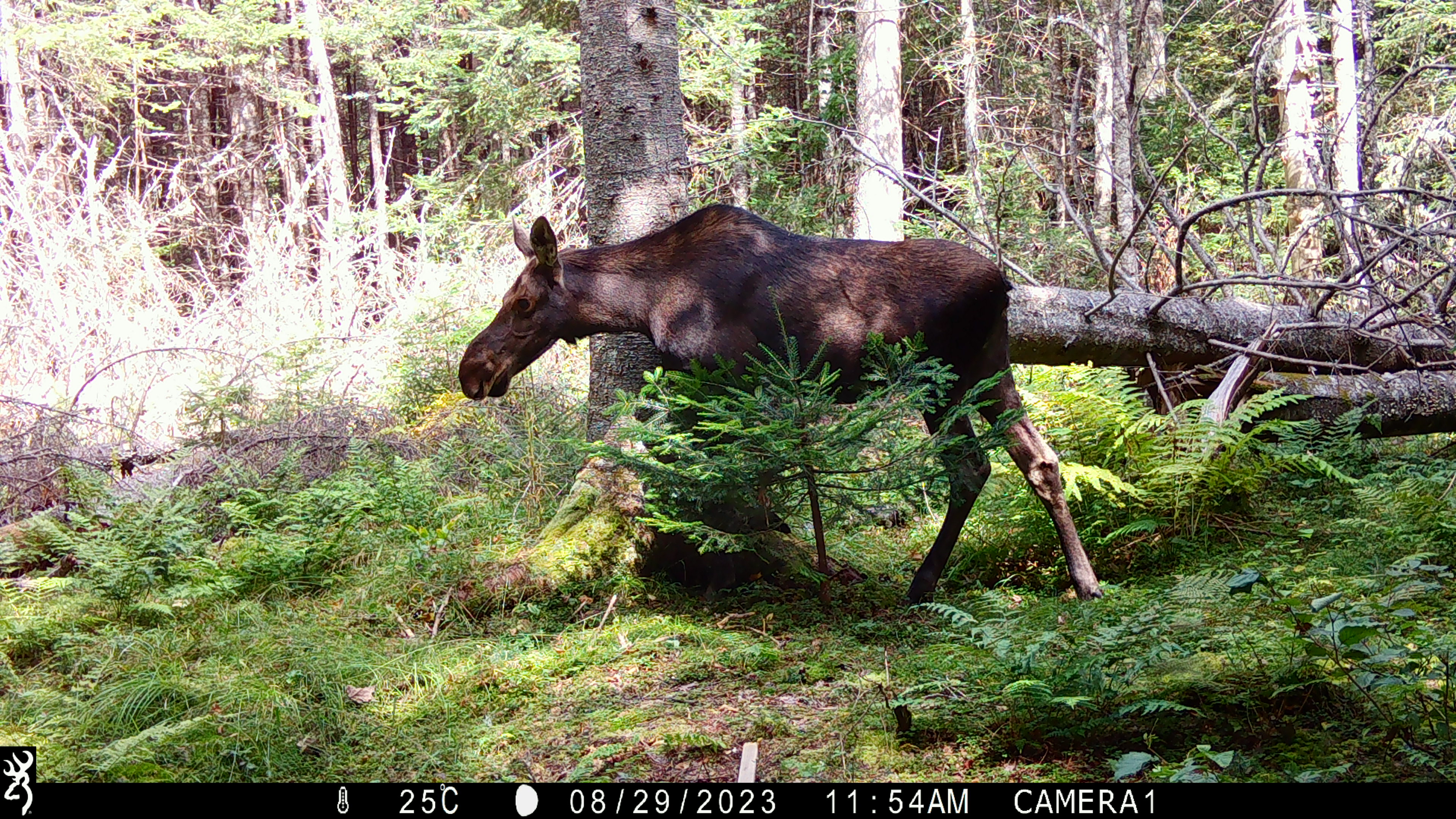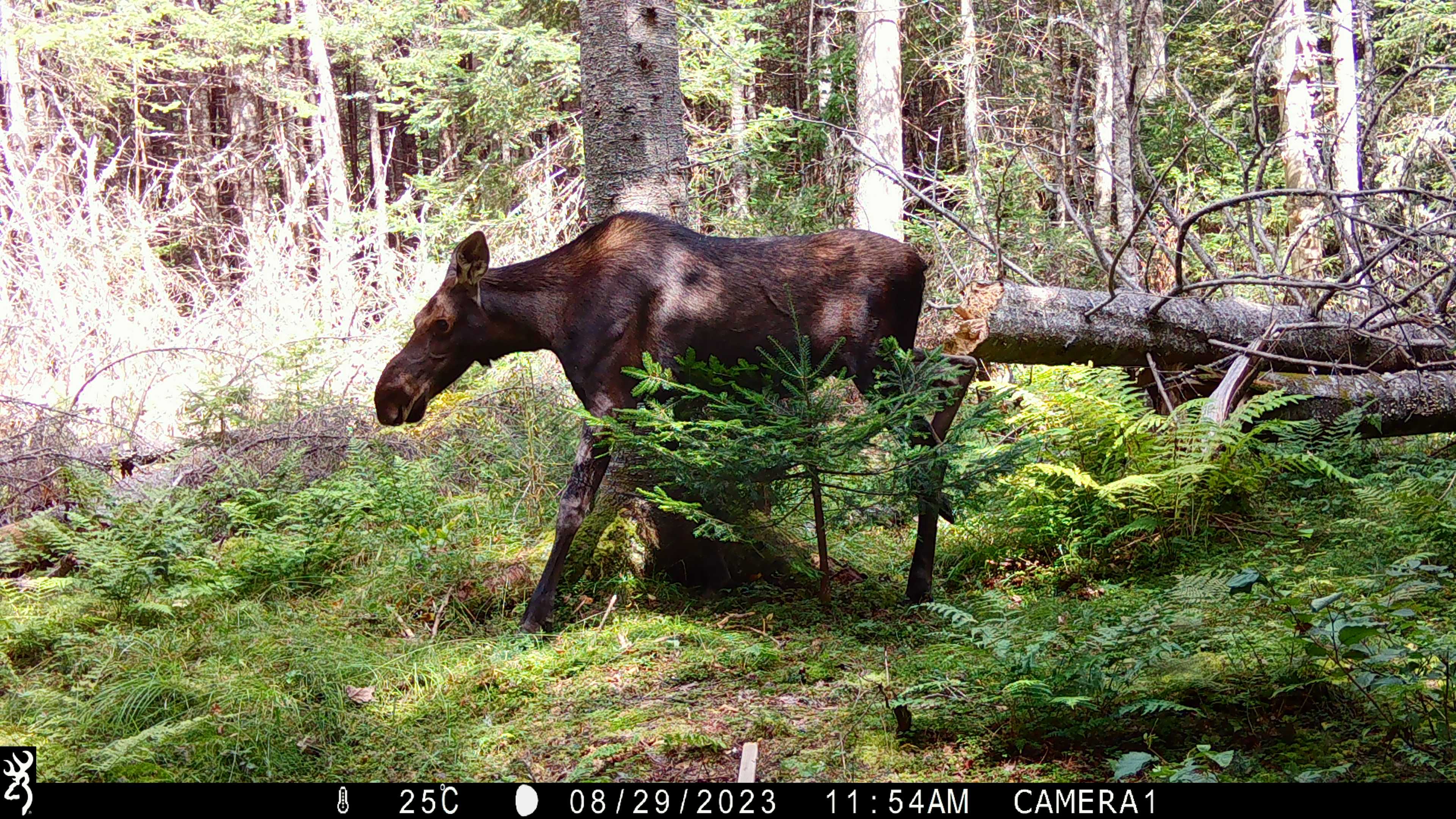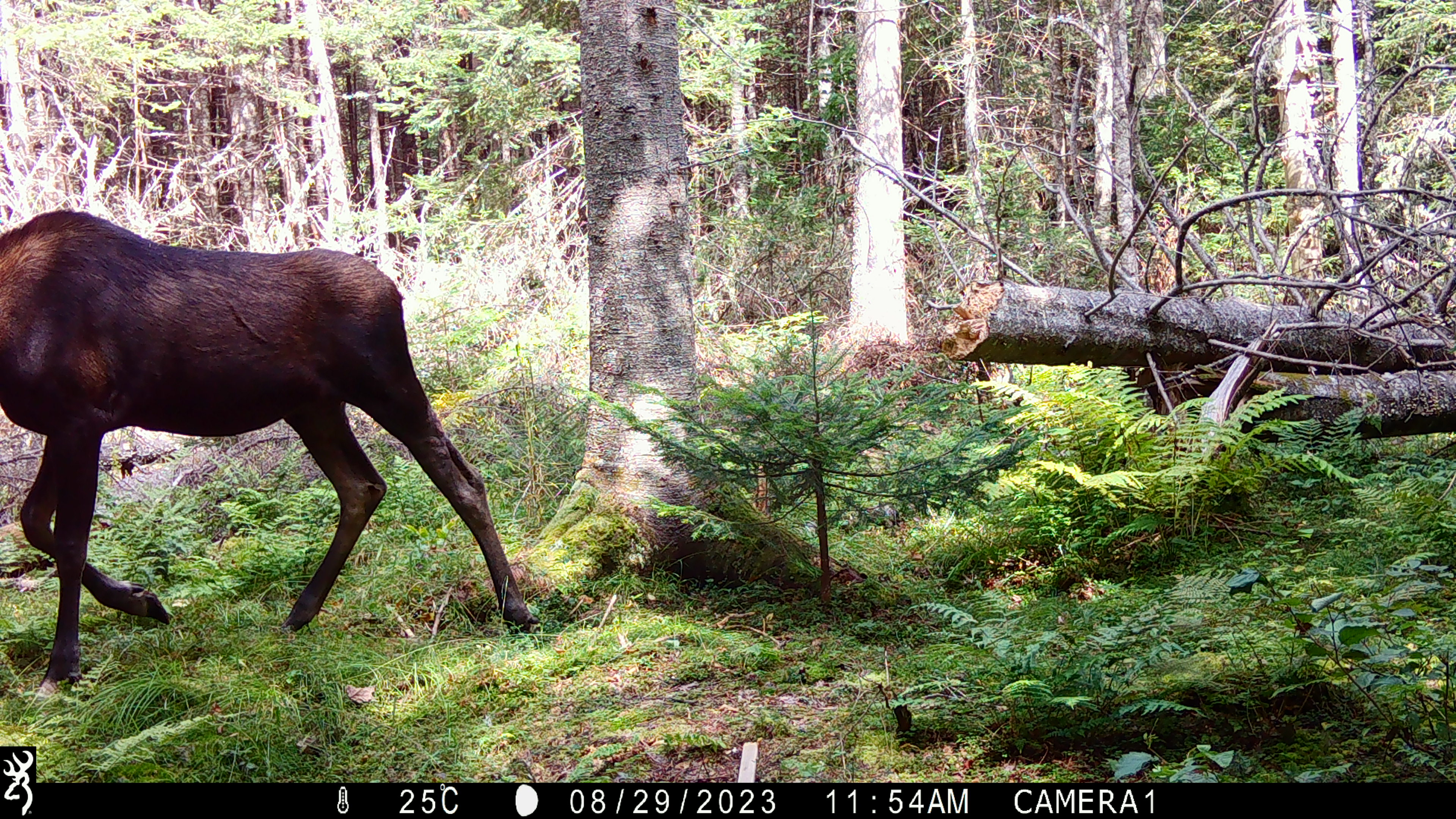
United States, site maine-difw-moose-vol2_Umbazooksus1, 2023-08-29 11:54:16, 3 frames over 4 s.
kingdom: Animalia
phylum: Chordata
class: Mammalia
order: Artiodactyla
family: Cervidae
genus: Alces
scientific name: Alces alces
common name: moose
Moose (Alces alces).